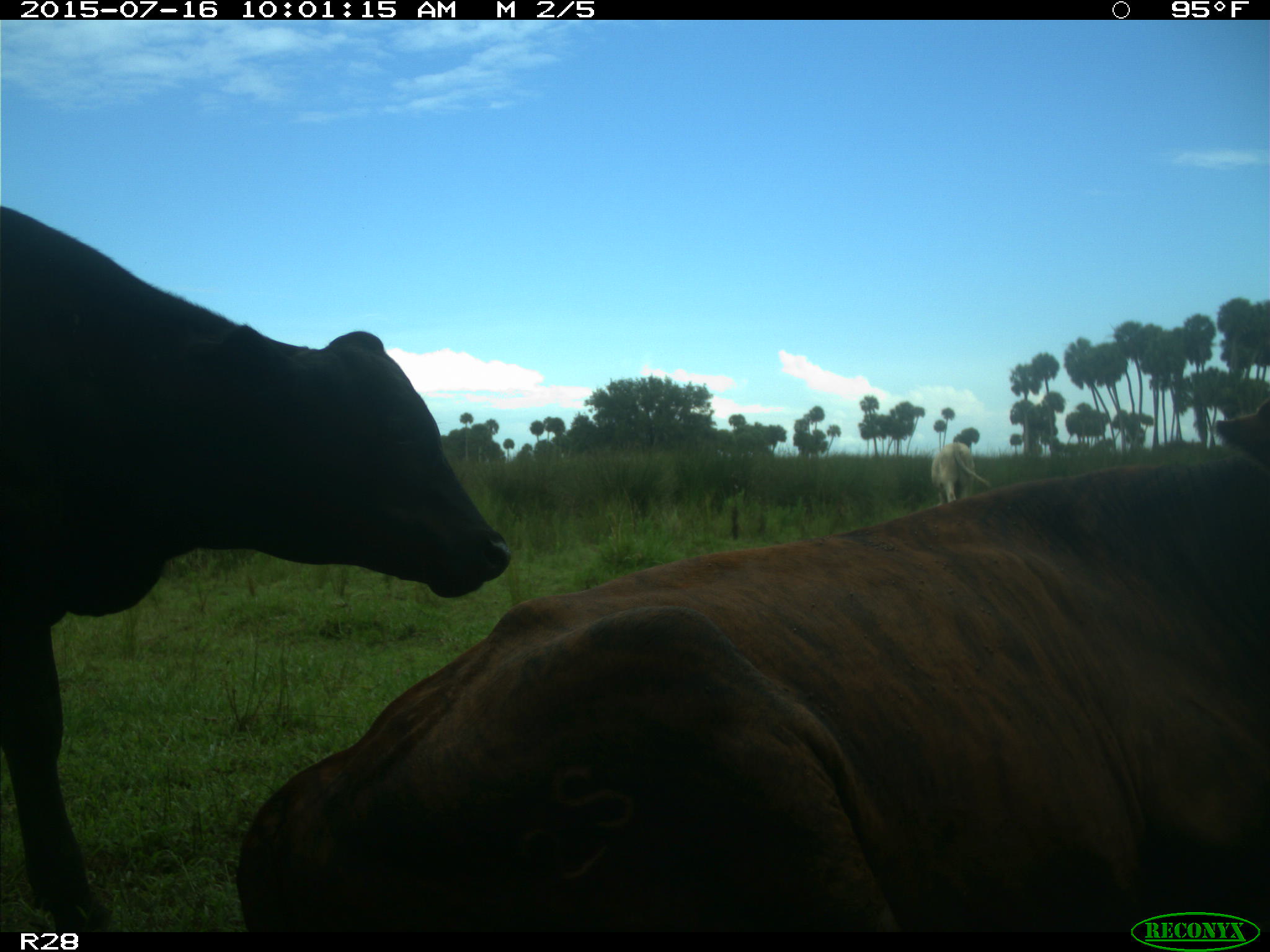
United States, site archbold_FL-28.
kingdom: Animalia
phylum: Chordata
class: Mammalia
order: Artiodactyla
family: Bovidae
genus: Bos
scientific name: Bos taurus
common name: domestic cow